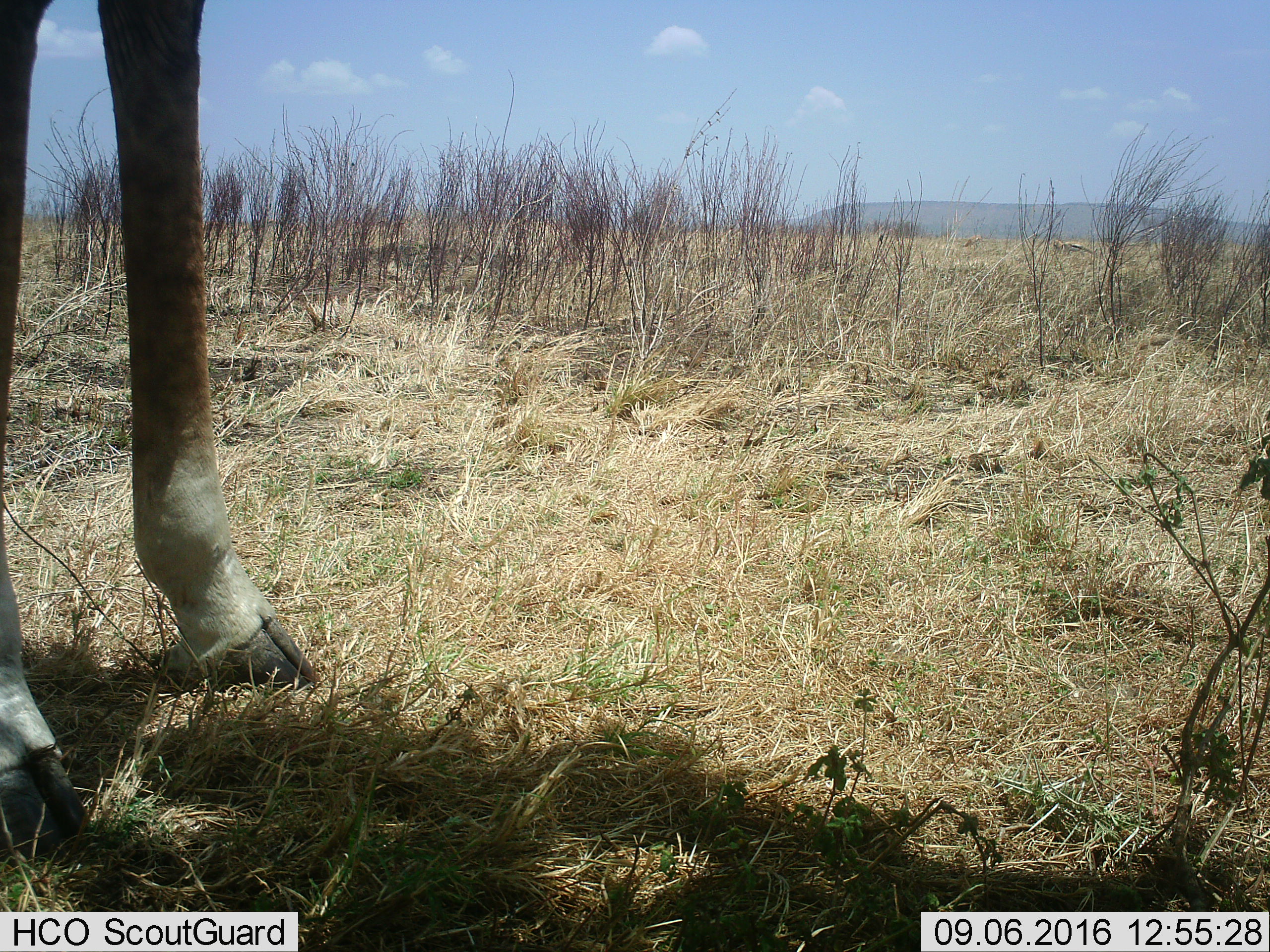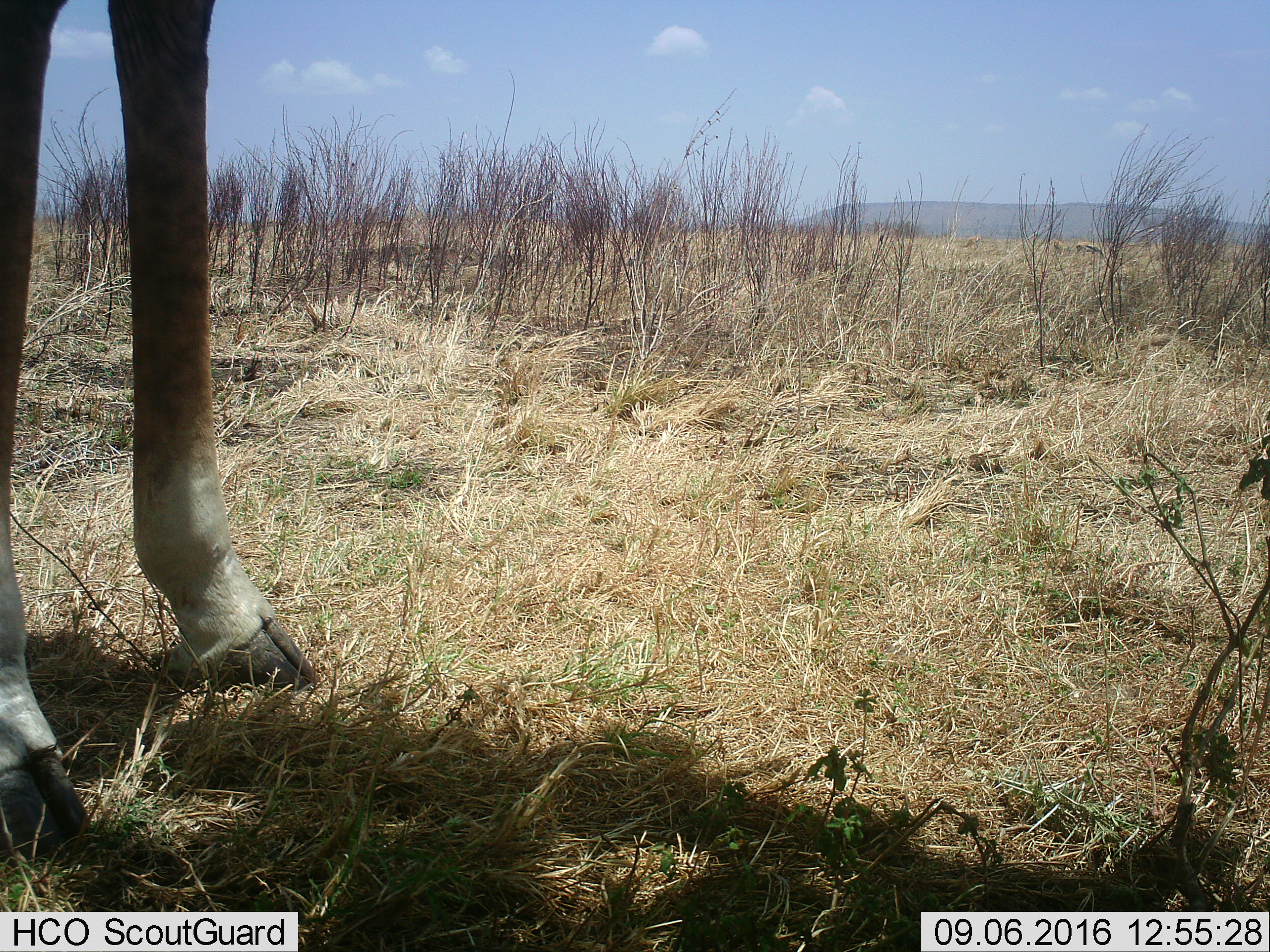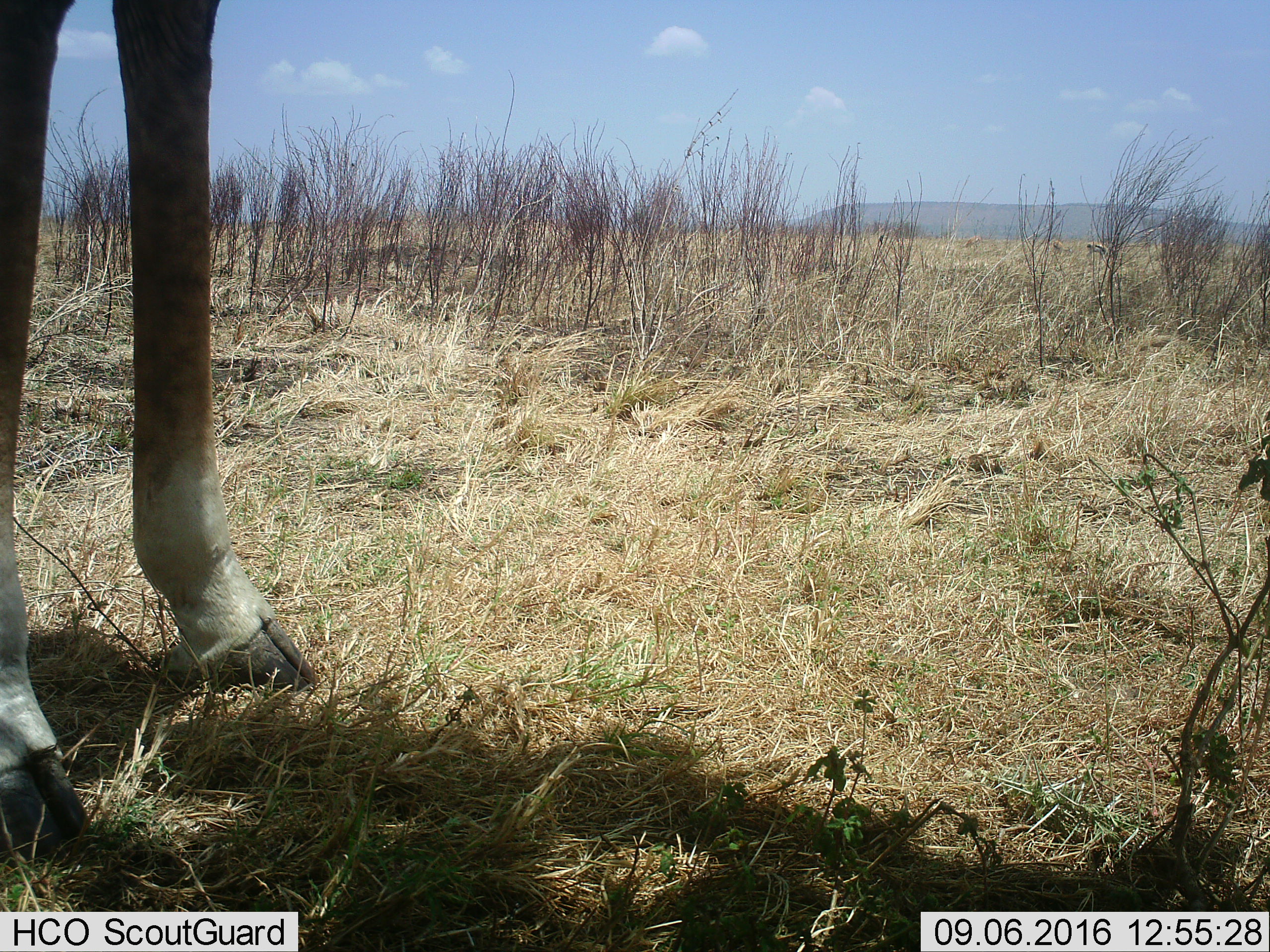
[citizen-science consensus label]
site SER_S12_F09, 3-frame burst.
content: unidentified animal